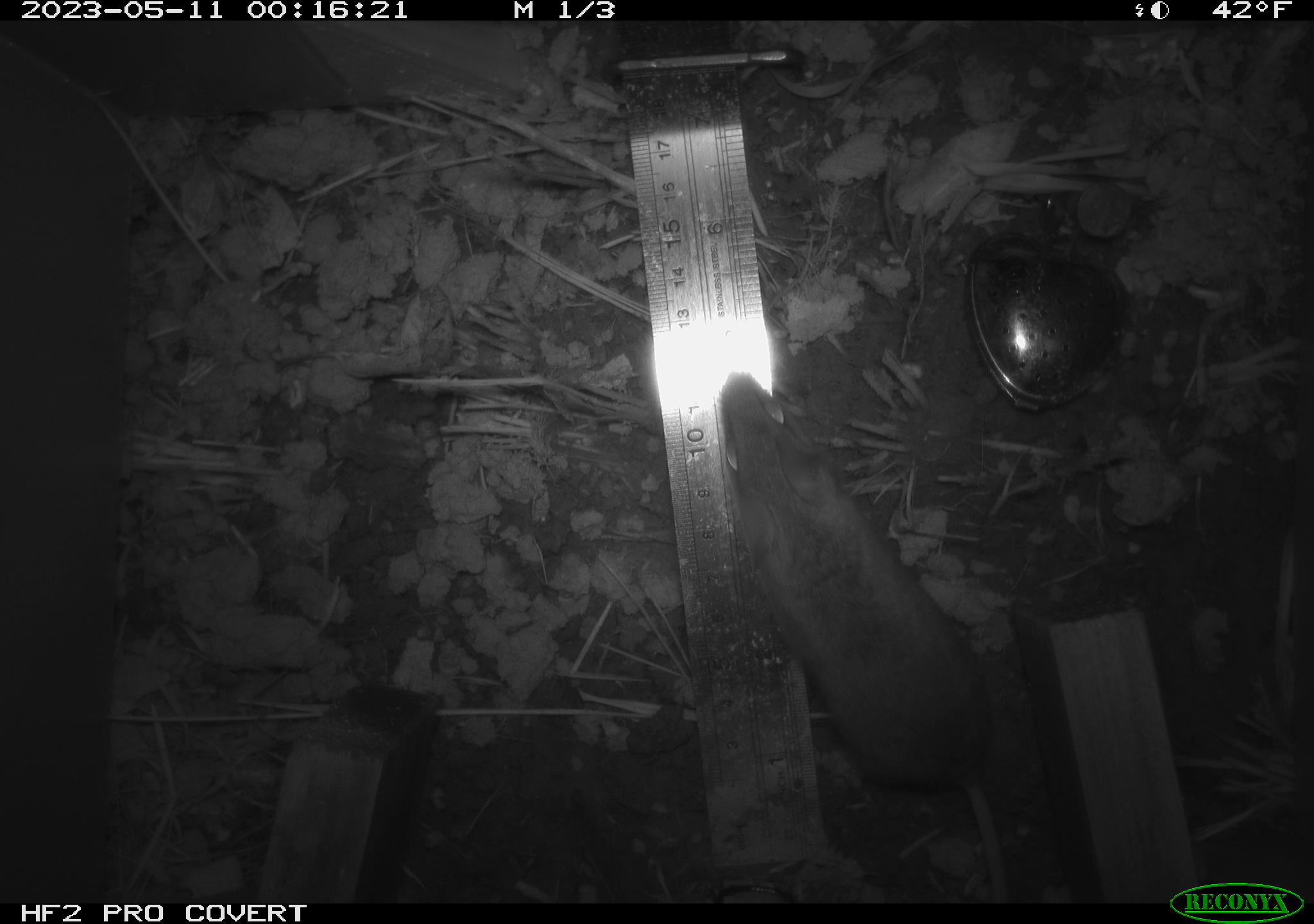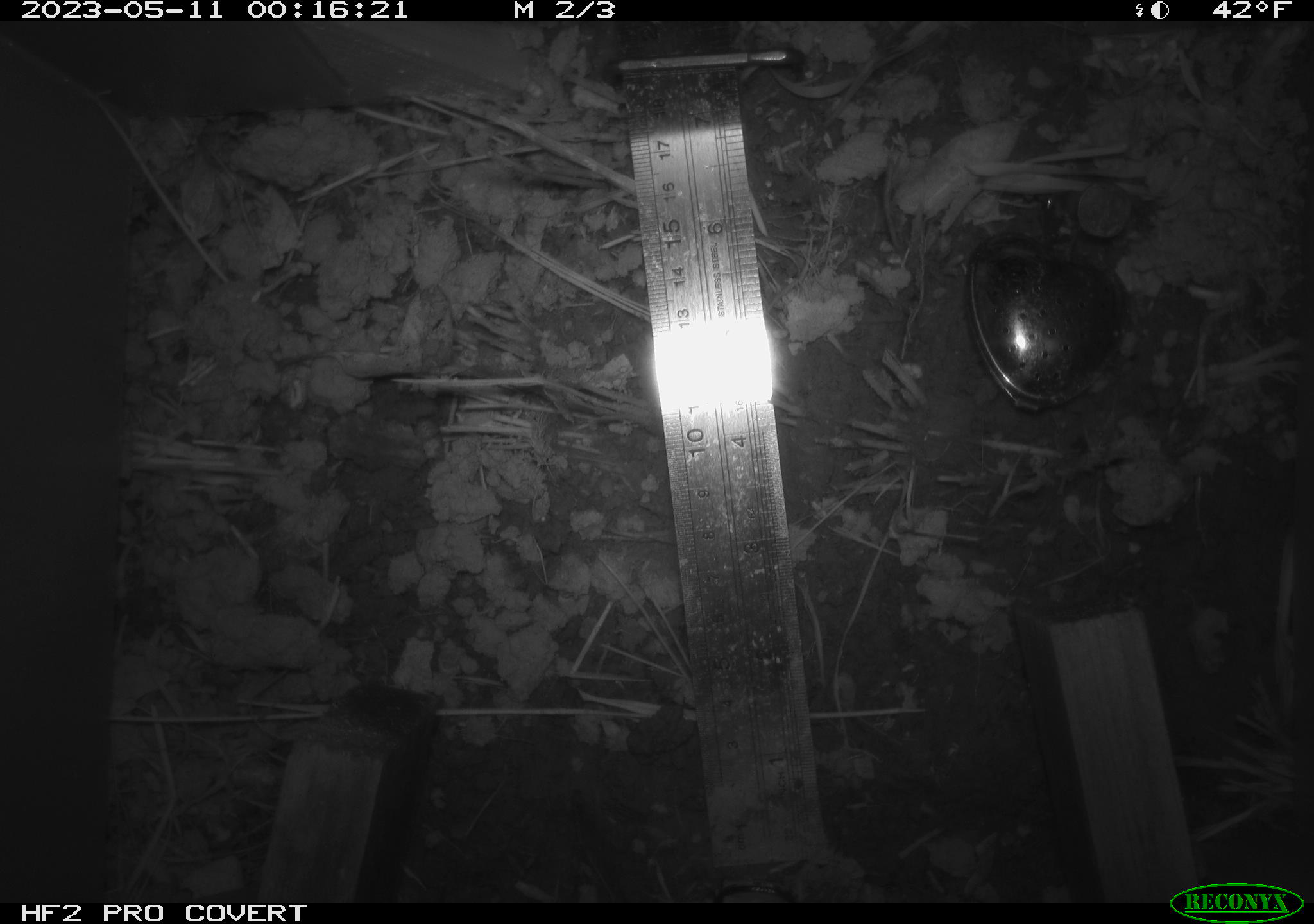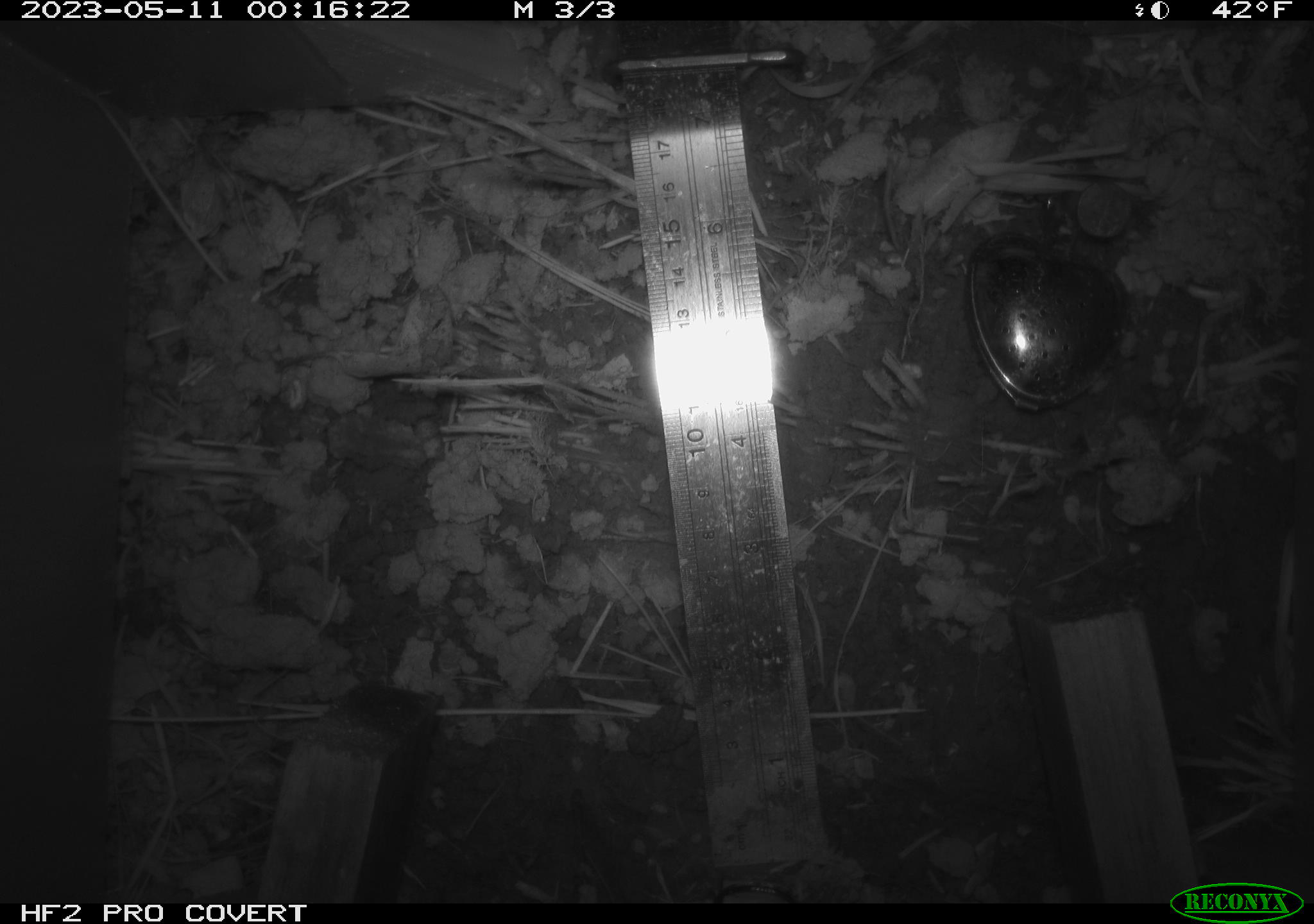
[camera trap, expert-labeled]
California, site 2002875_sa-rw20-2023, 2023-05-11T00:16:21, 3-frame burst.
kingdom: Animalia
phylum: Chordata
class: Mammalia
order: Rodentia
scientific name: Rodentia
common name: mouse species